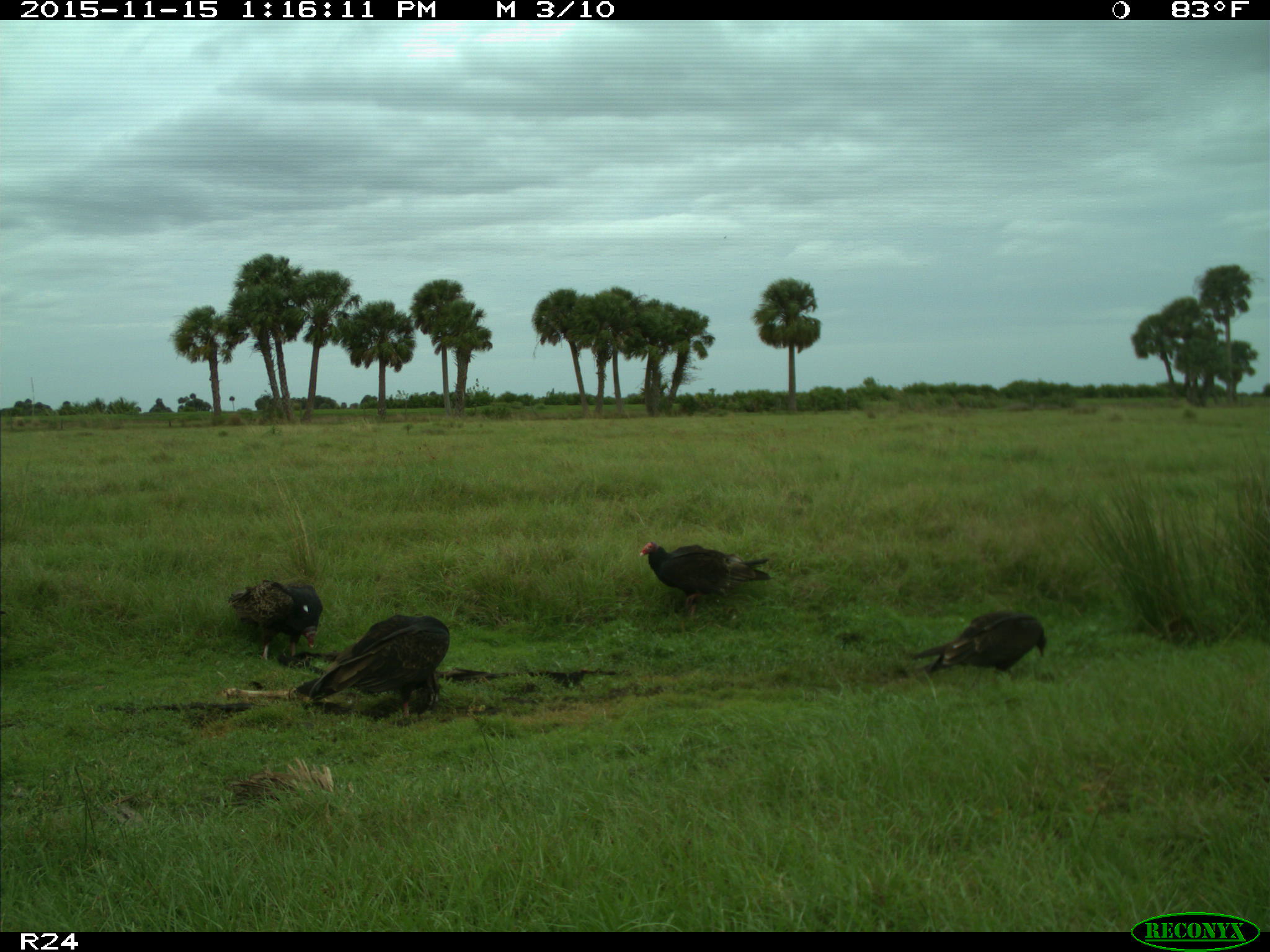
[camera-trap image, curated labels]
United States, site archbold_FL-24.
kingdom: Animalia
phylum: Chordata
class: Aves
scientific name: Aves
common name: birds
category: unidentified bird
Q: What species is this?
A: Unidentified bird (birds) (Aves).